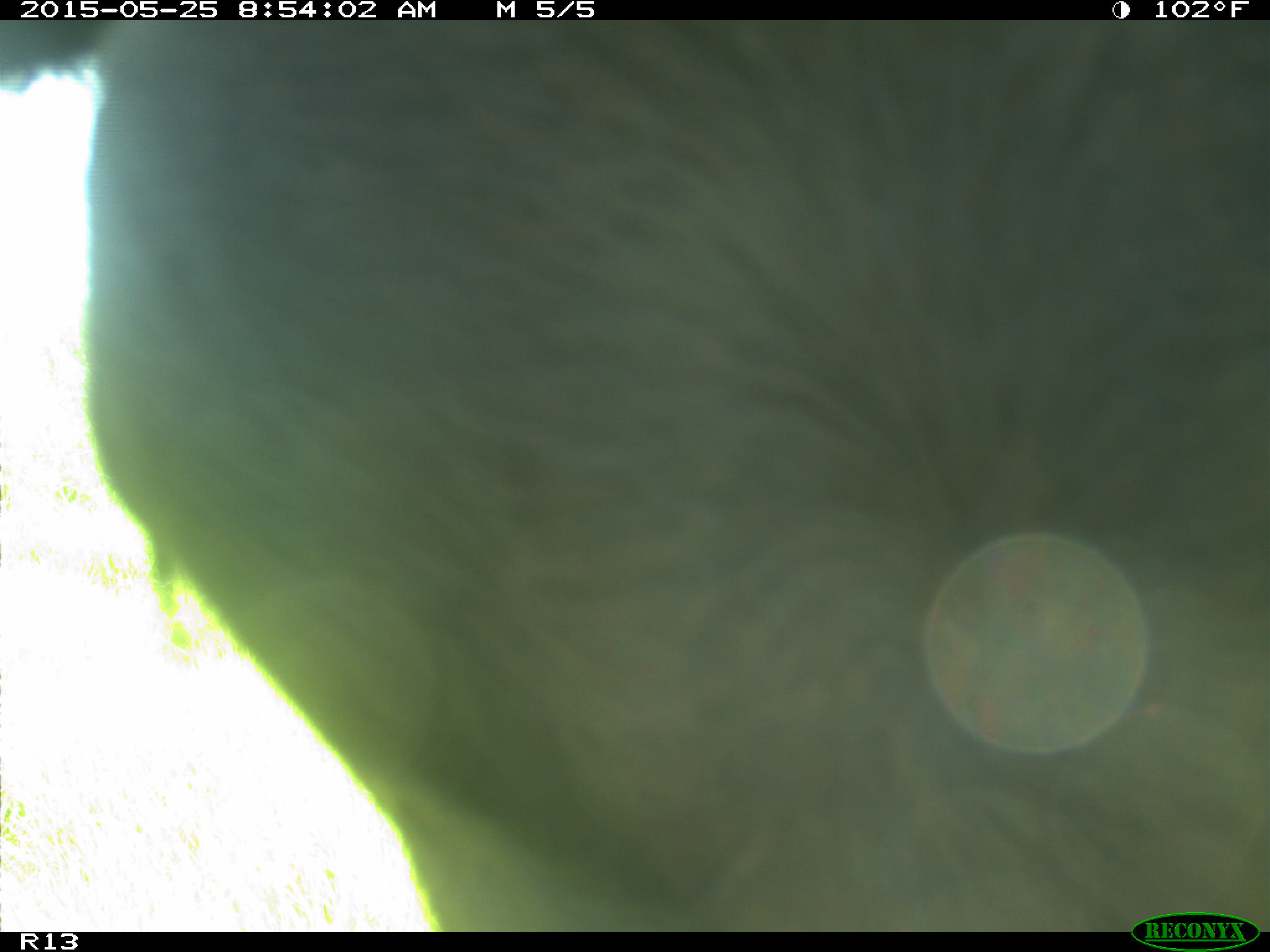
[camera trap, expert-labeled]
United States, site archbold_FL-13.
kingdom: Animalia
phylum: Chordata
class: Mammalia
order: Artiodactyla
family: Bovidae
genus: Bos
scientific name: Bos taurus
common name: domestic cow